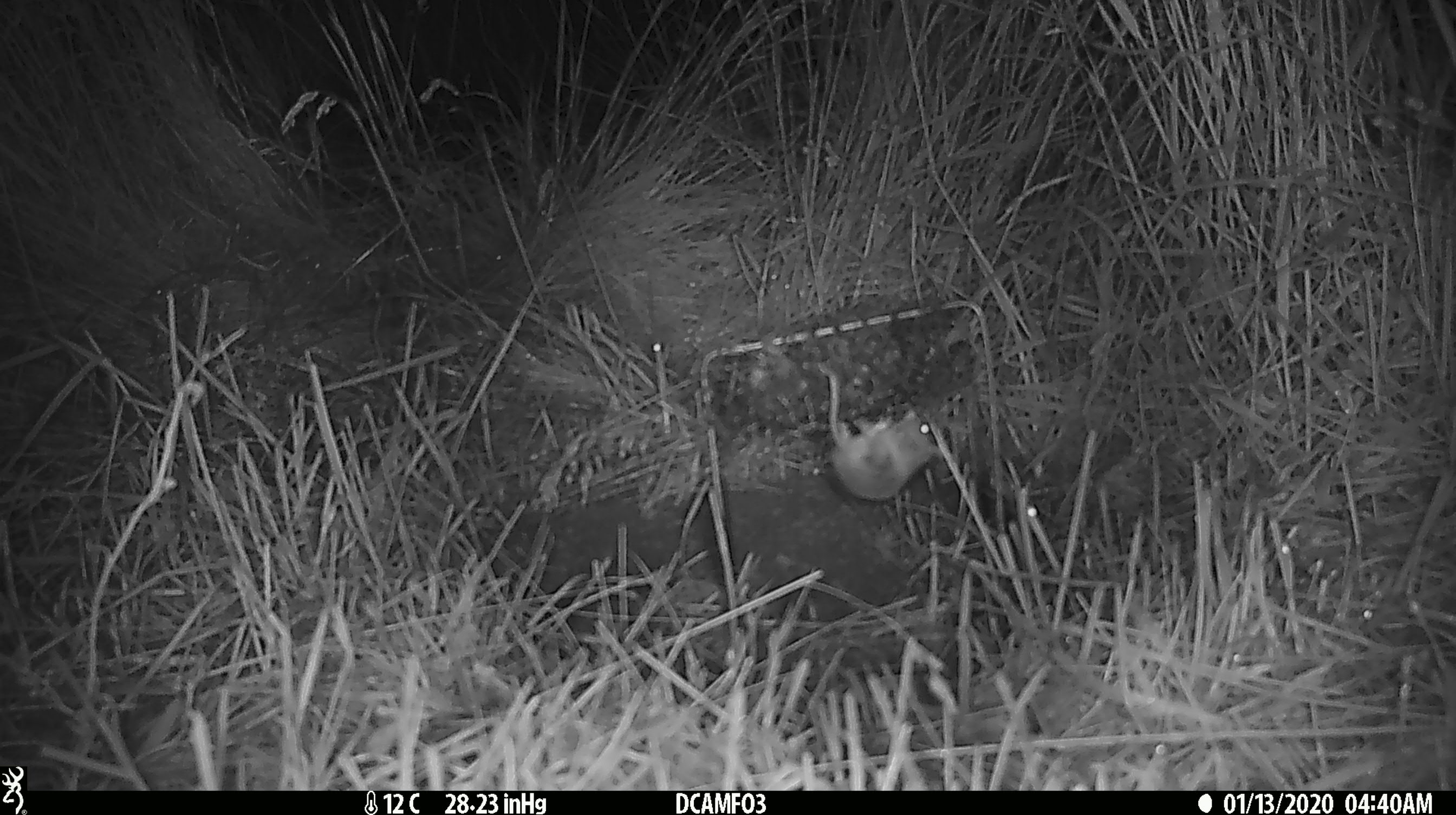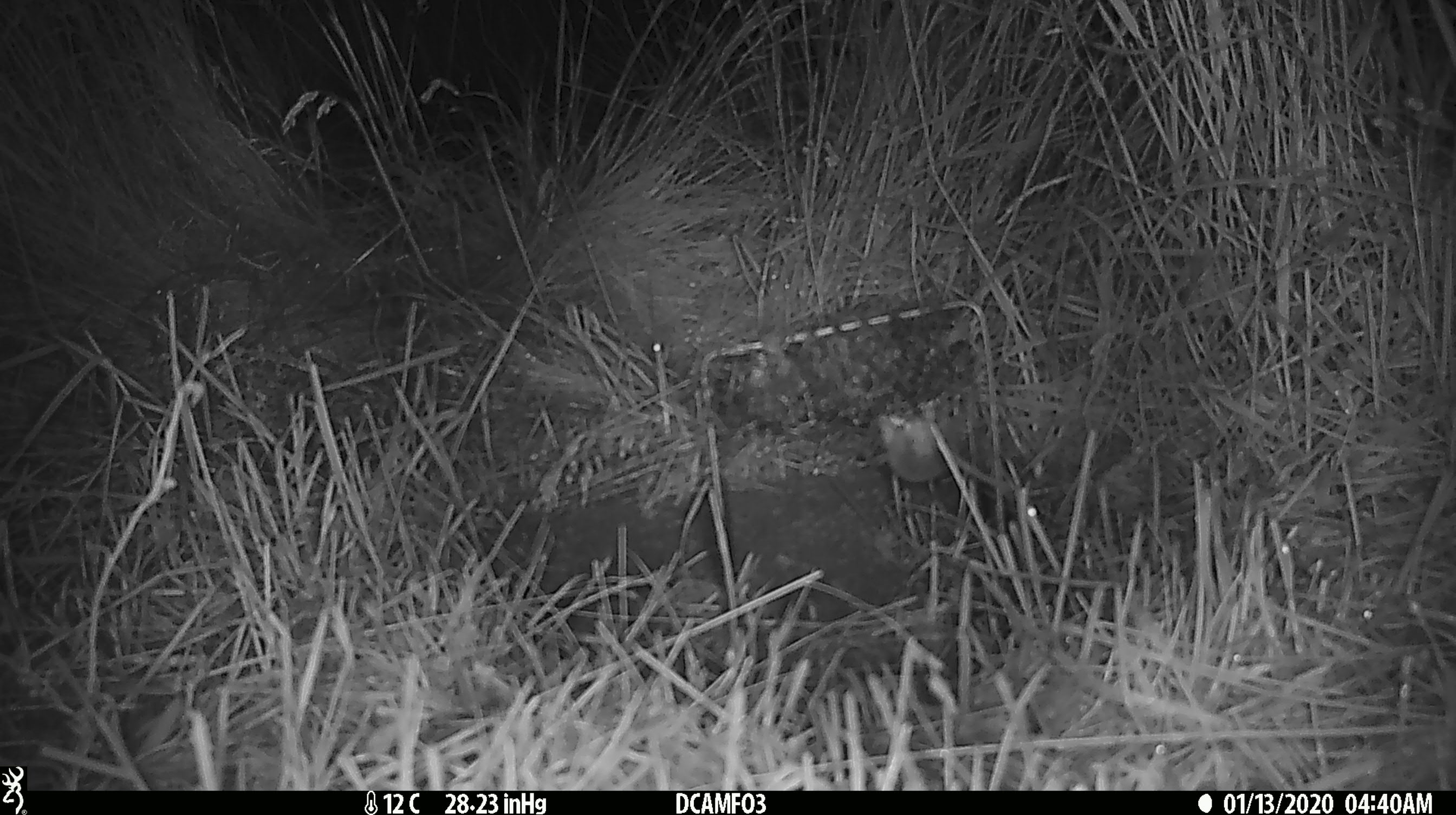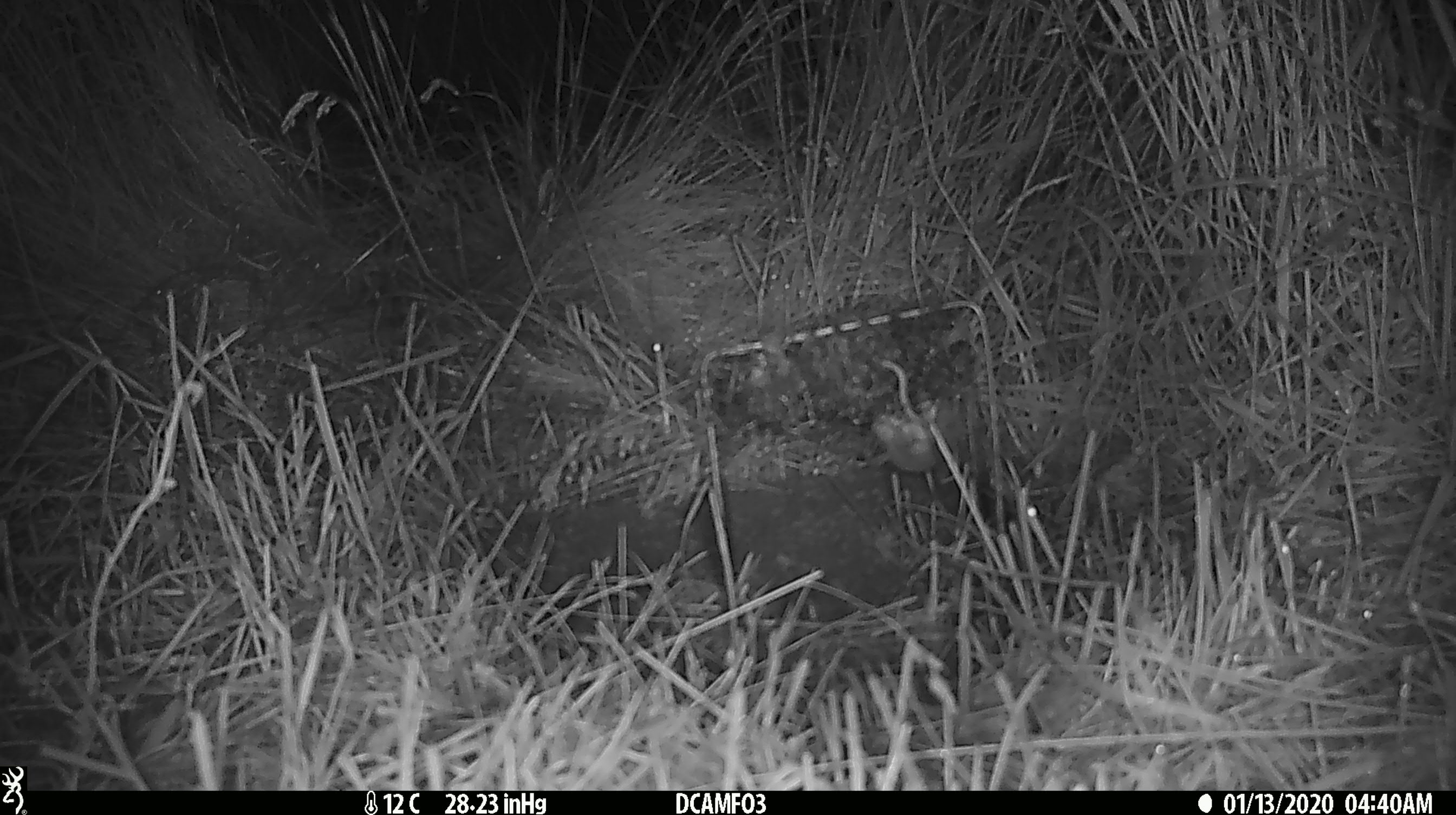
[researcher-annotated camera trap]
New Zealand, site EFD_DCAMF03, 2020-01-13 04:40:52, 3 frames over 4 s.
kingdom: Animalia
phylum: Chordata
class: Mammalia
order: Rodentia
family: Muridae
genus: Mus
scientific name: Mus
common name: mouse